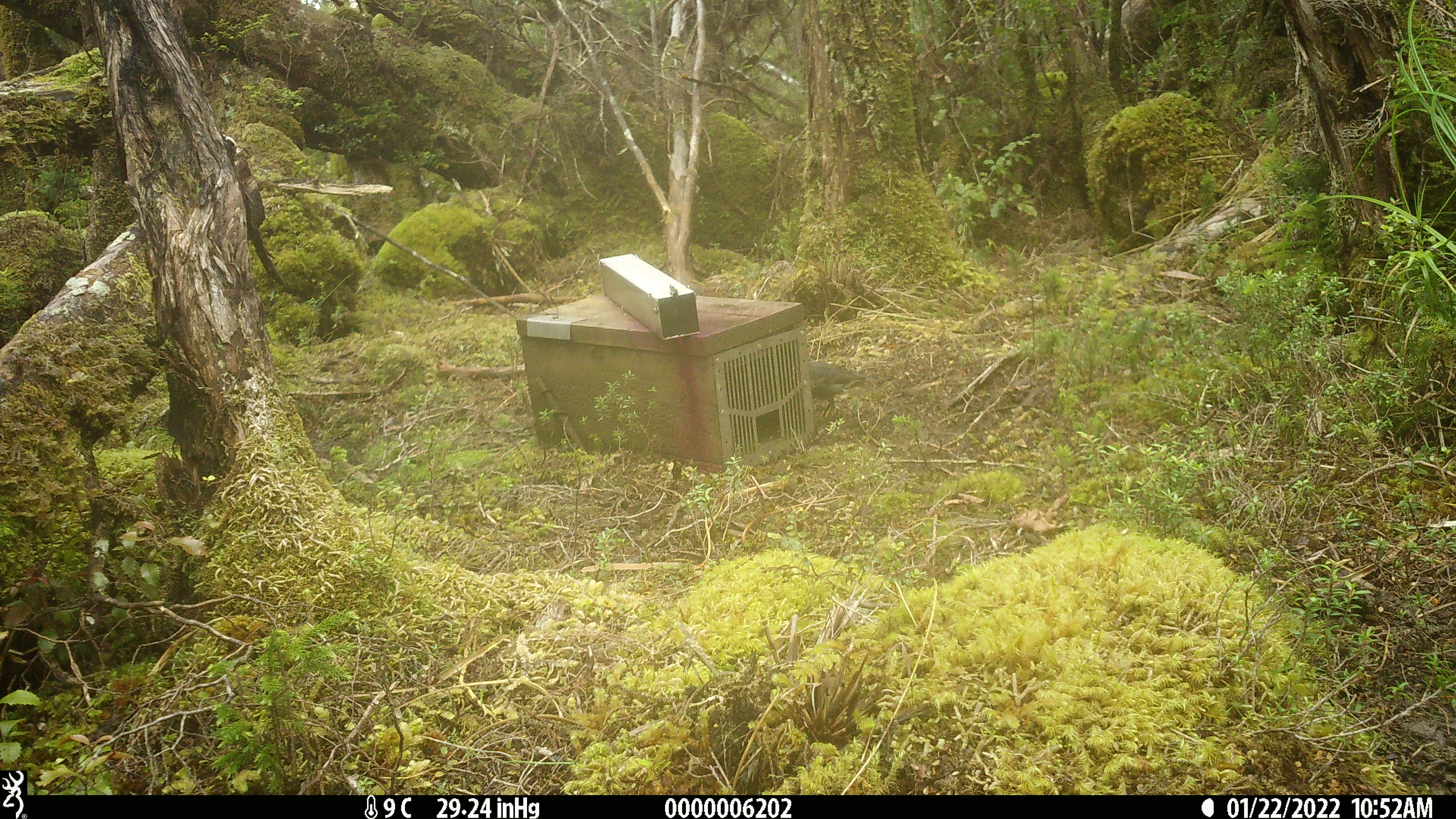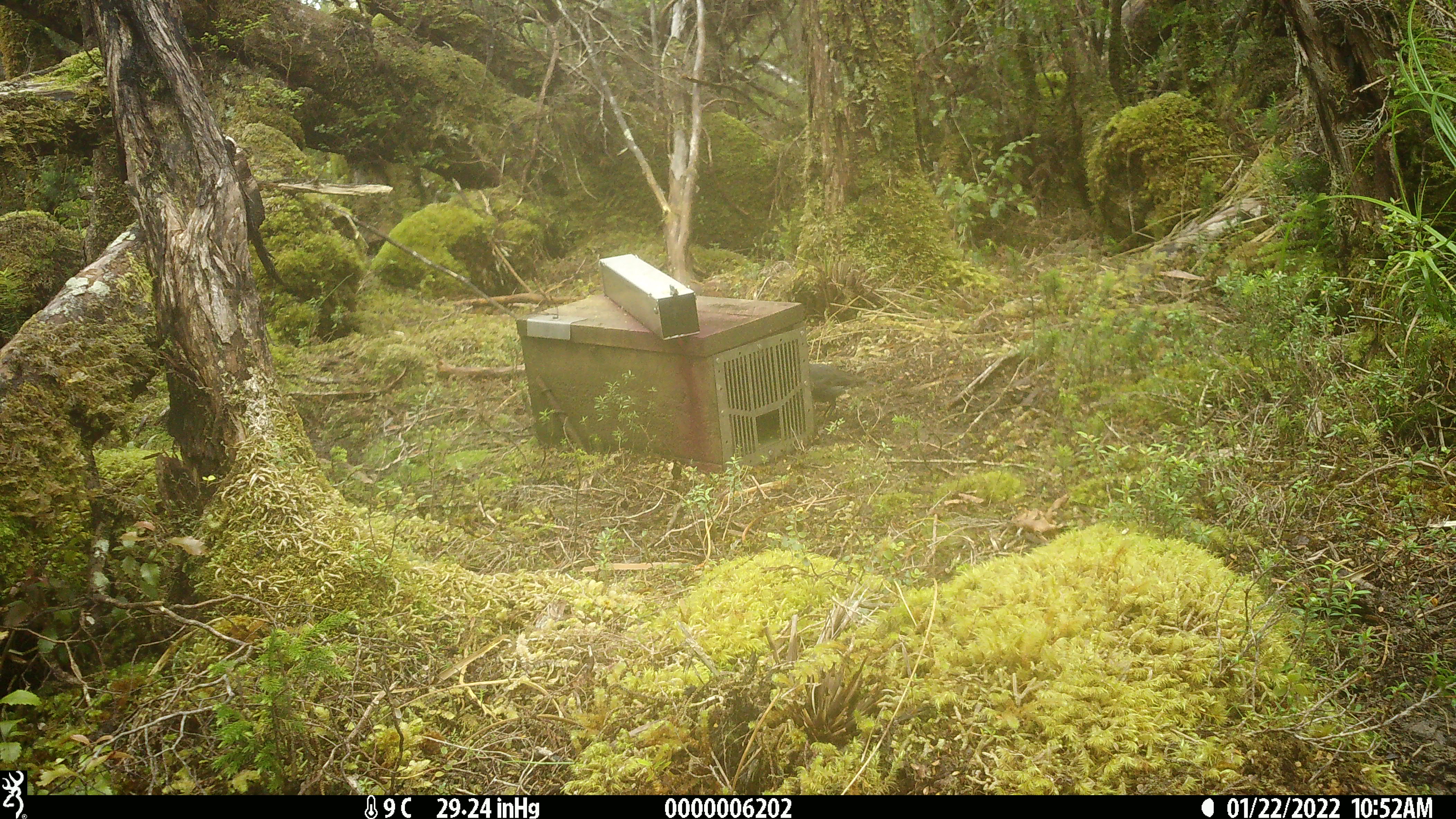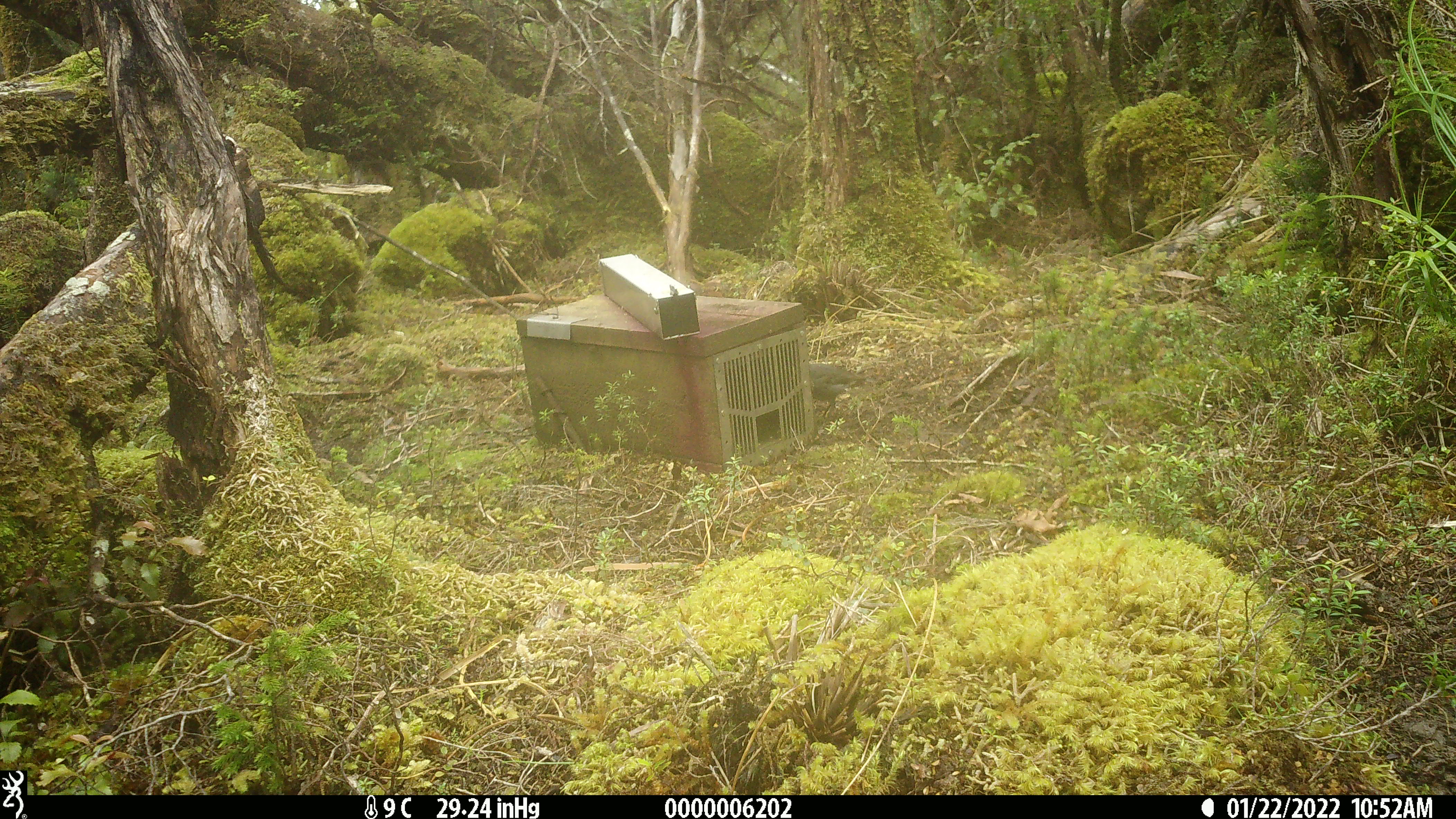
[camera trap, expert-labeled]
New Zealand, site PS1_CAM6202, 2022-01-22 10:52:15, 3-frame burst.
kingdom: Animalia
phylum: Chordata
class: Aves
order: Passeriformes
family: Petroicidae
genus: Petroica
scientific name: Petroica australis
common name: new zealand robin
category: robin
Robin (new zealand robin) (Petroica australis).